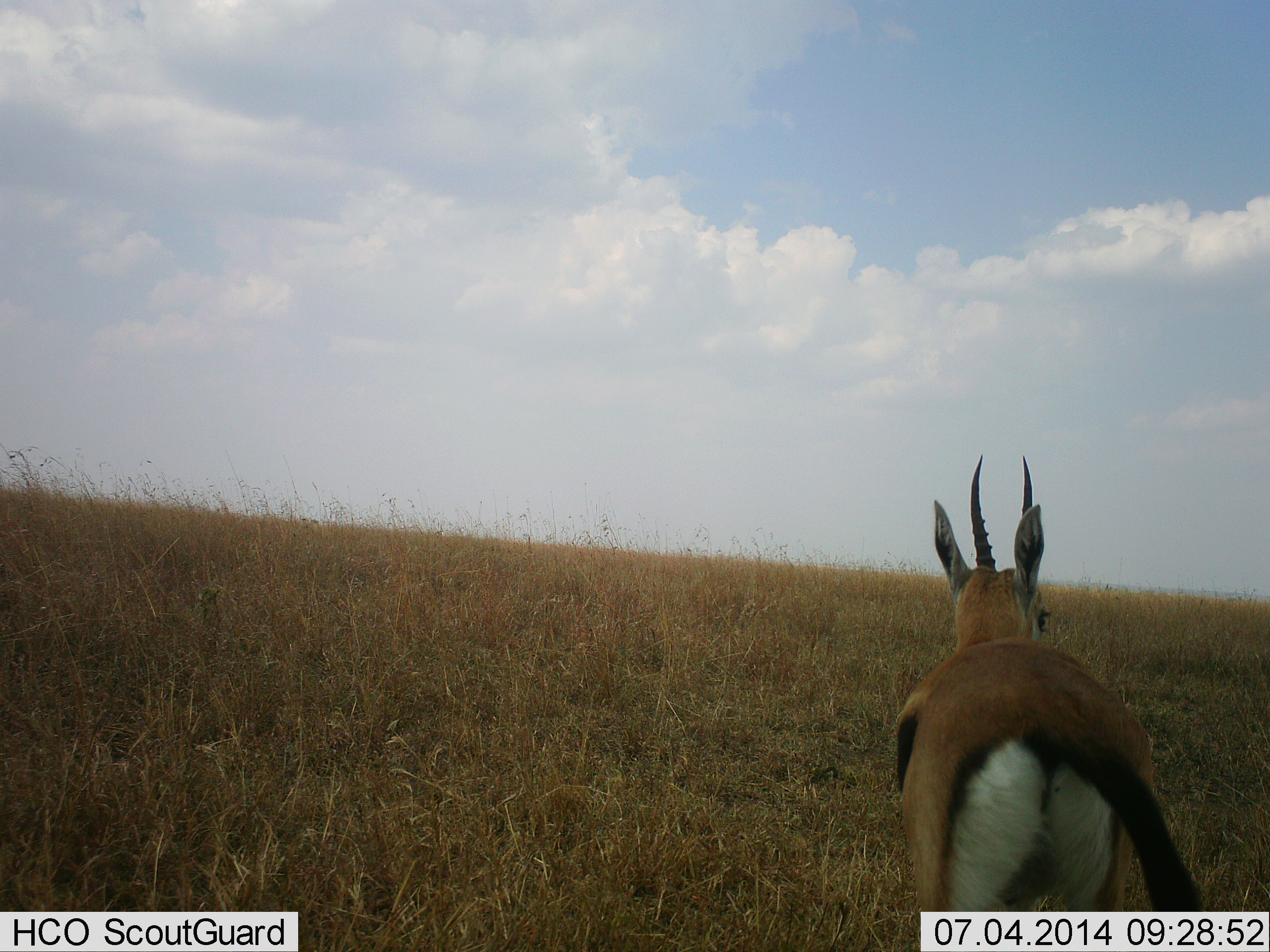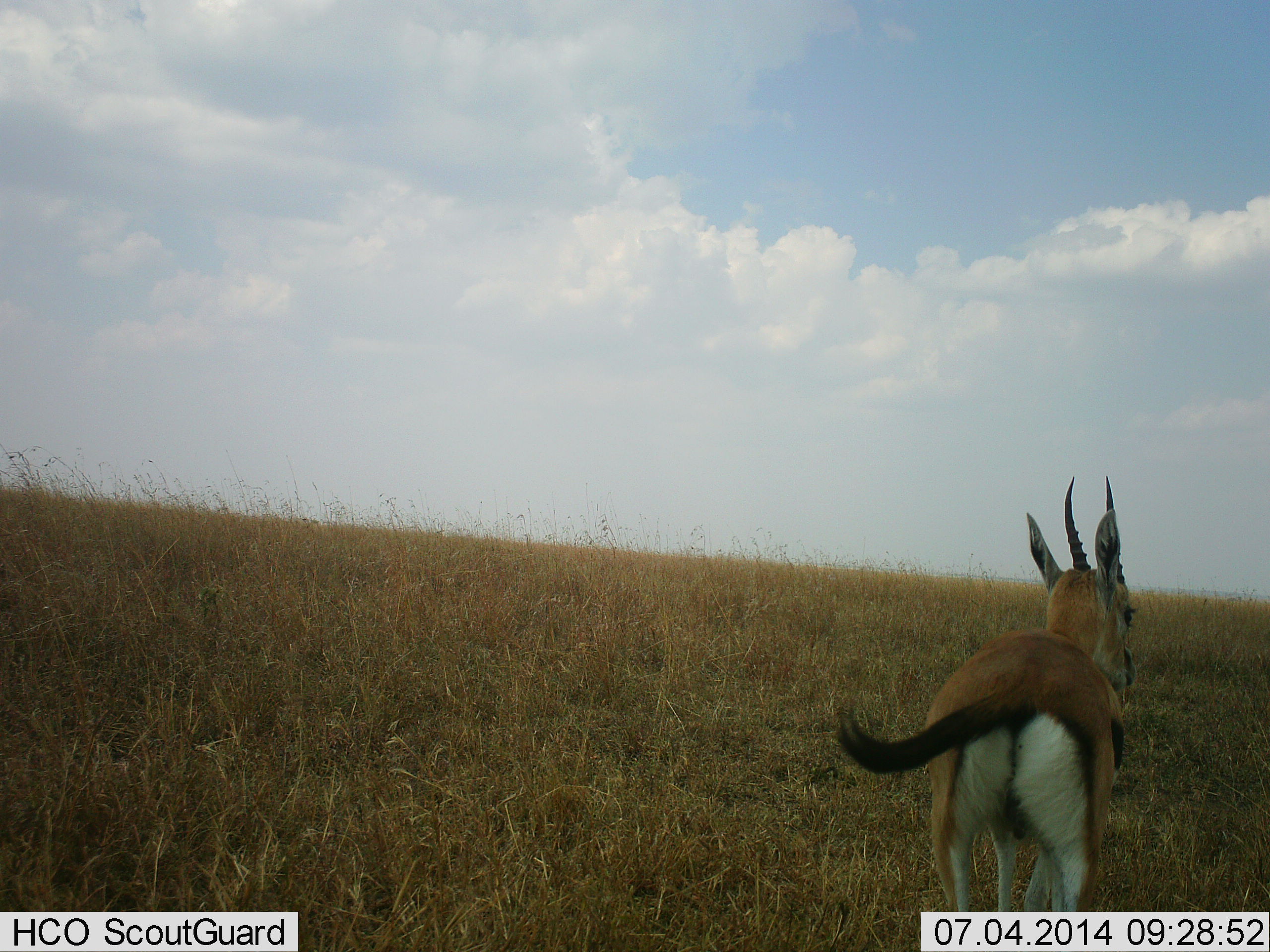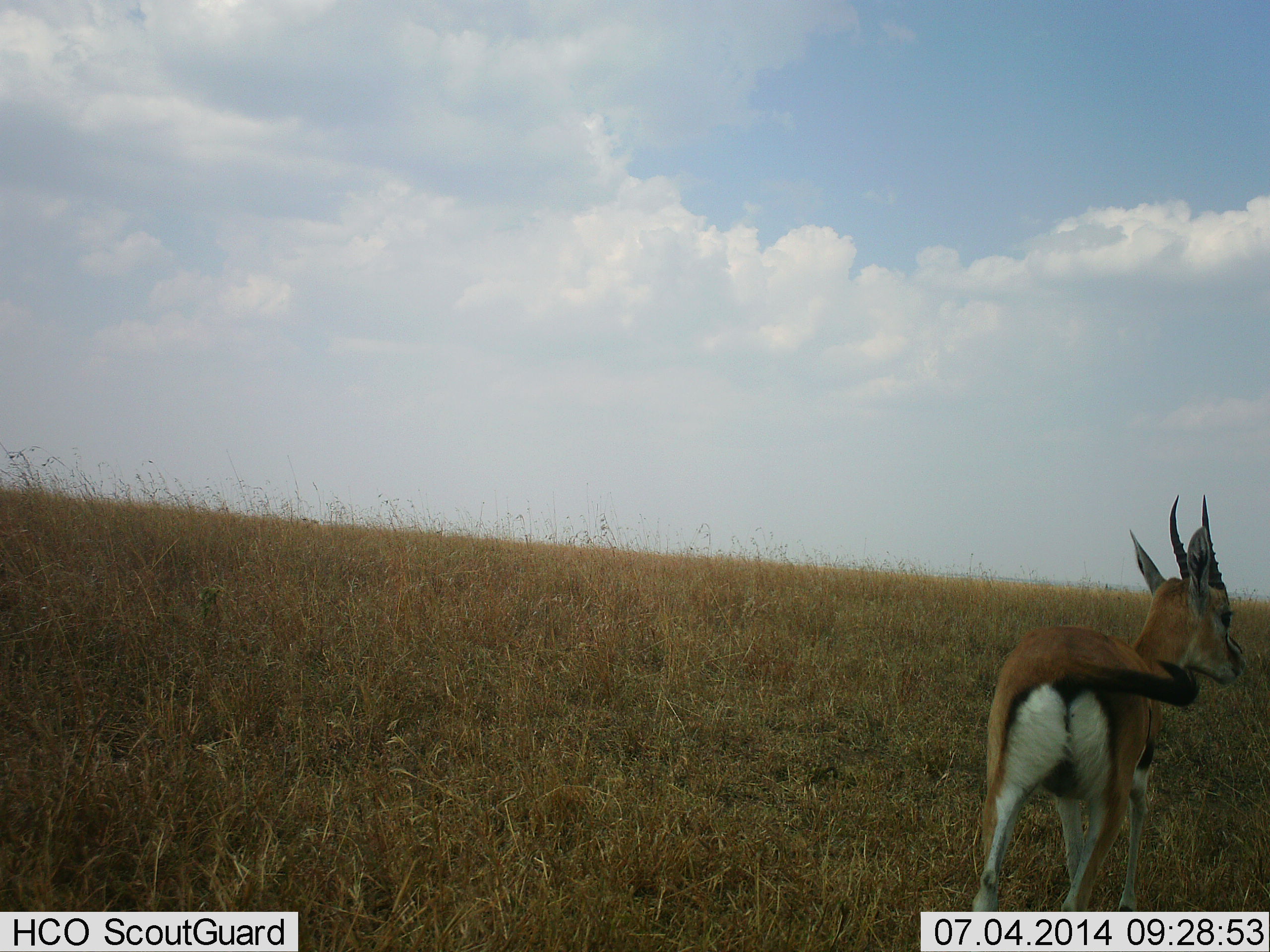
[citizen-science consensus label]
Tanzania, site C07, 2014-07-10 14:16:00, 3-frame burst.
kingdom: Animalia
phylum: Chordata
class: Mammalia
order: Artiodactyla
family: Bovidae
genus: Eudorcas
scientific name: Eudorcas thomsonii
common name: thomson's gazelle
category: gazellethomsons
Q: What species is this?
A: Gazellethomsons (thomson's gazelle) (Eudorcas thomsonii).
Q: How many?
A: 1.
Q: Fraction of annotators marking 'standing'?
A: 30%.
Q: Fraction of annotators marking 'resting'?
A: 0%.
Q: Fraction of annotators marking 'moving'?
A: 80%.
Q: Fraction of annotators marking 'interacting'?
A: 0%.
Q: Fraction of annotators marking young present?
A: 0%.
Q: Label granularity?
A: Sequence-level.